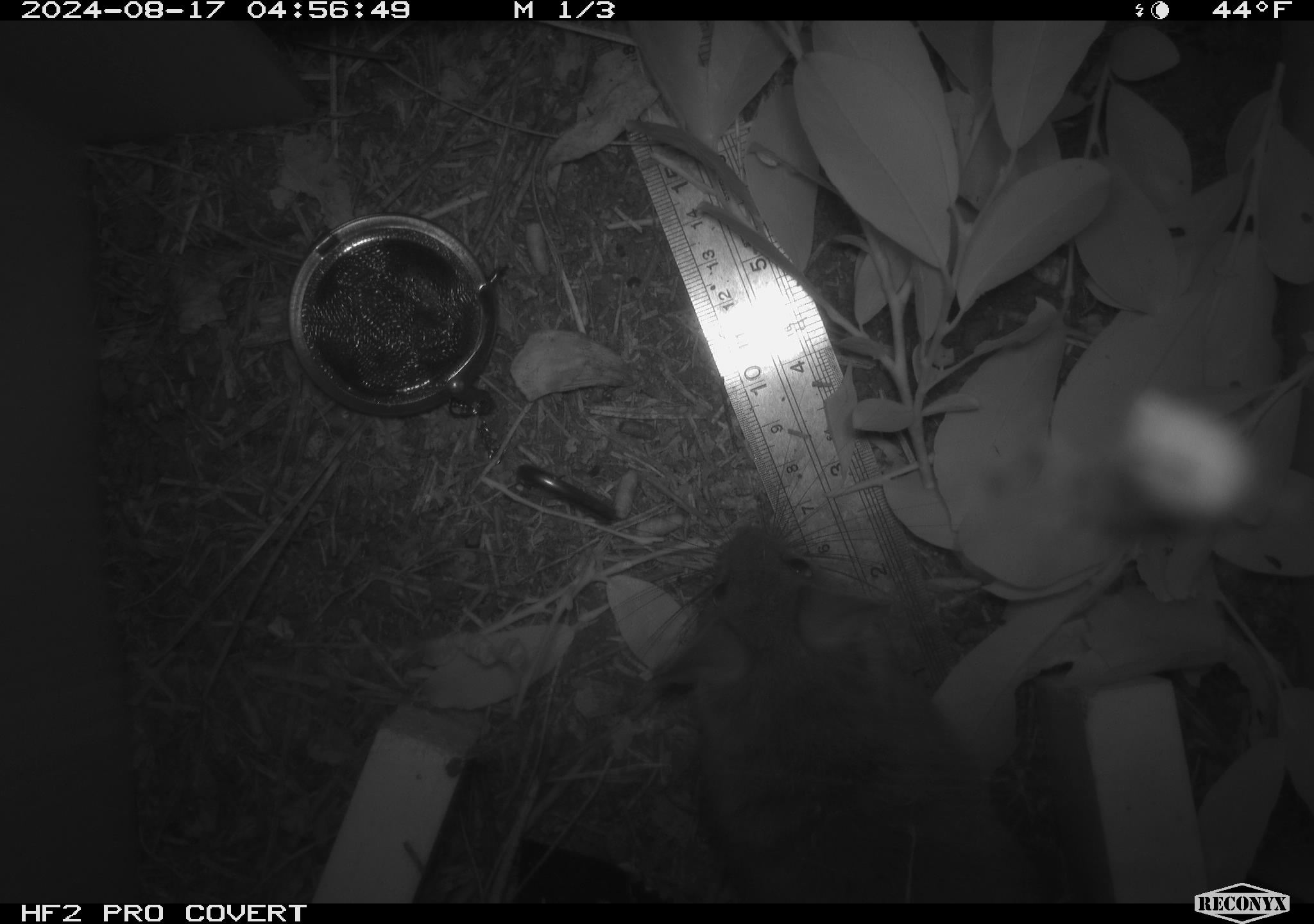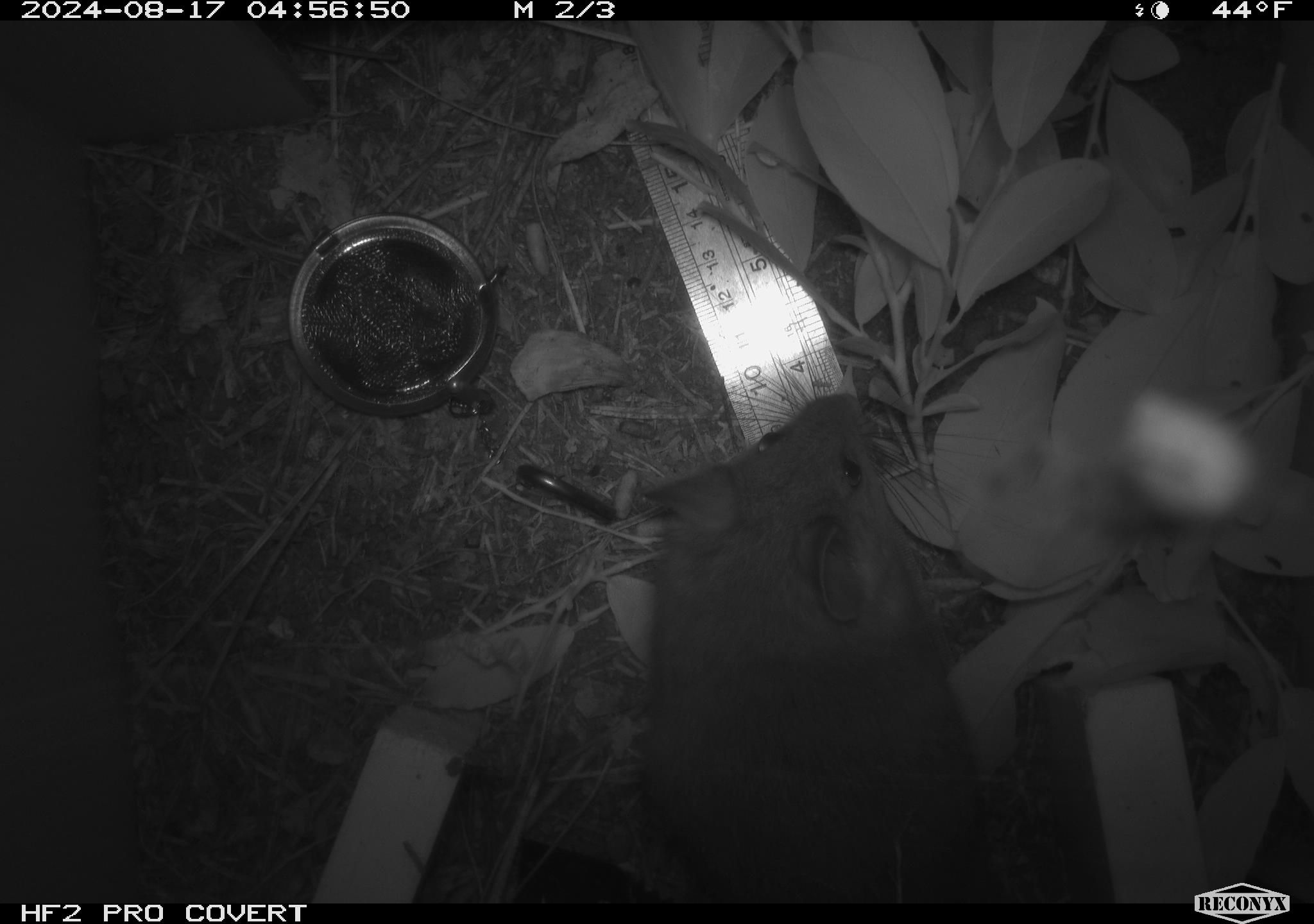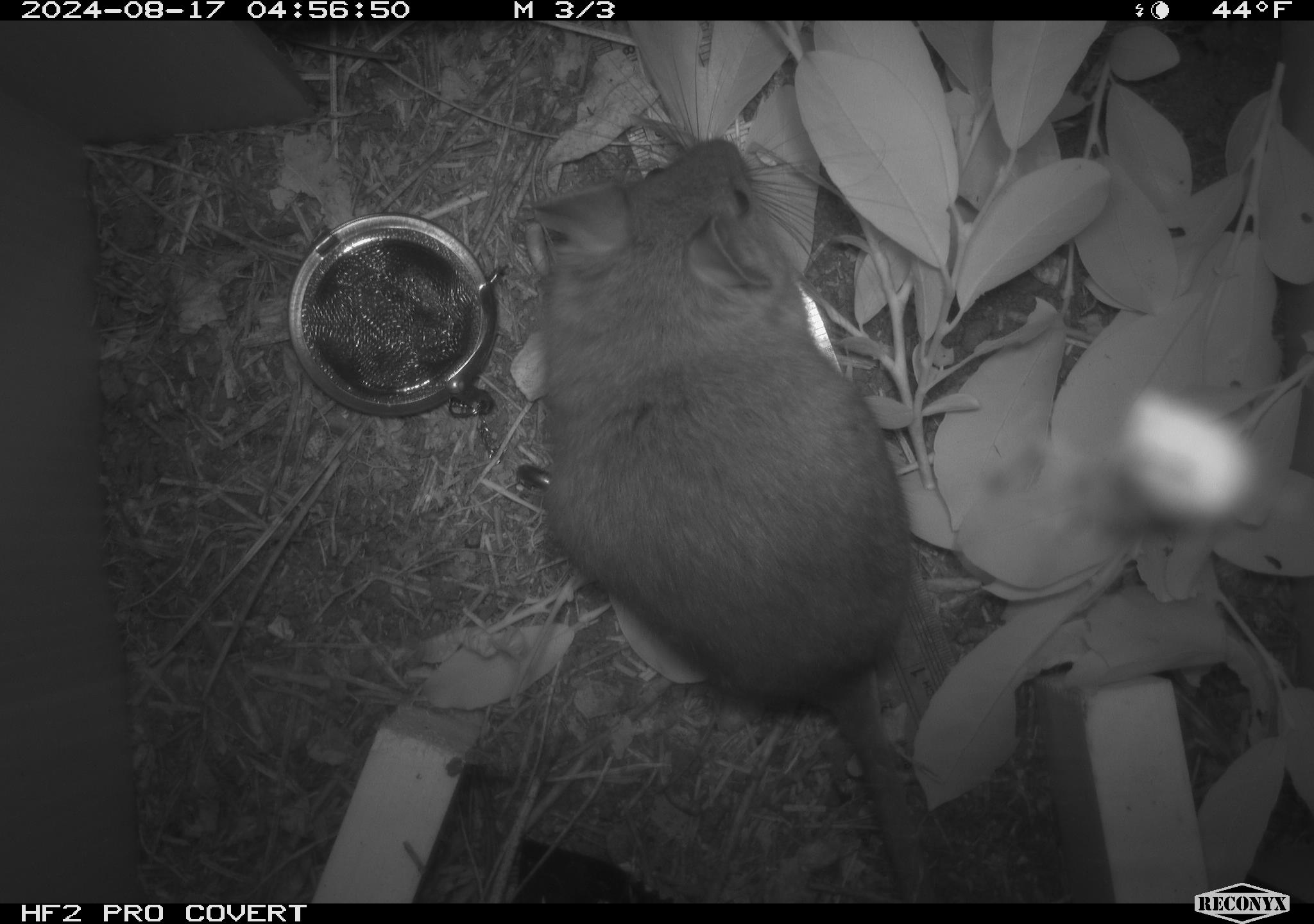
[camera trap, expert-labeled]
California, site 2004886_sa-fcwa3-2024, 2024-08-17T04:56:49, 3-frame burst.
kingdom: Animalia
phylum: Chordata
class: Mammalia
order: Rodentia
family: Cricetidae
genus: Neotoma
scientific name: Neotoma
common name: pack rat or woodrat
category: neotoma species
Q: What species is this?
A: Neotoma species (pack rat or woodrat) (Neotoma).